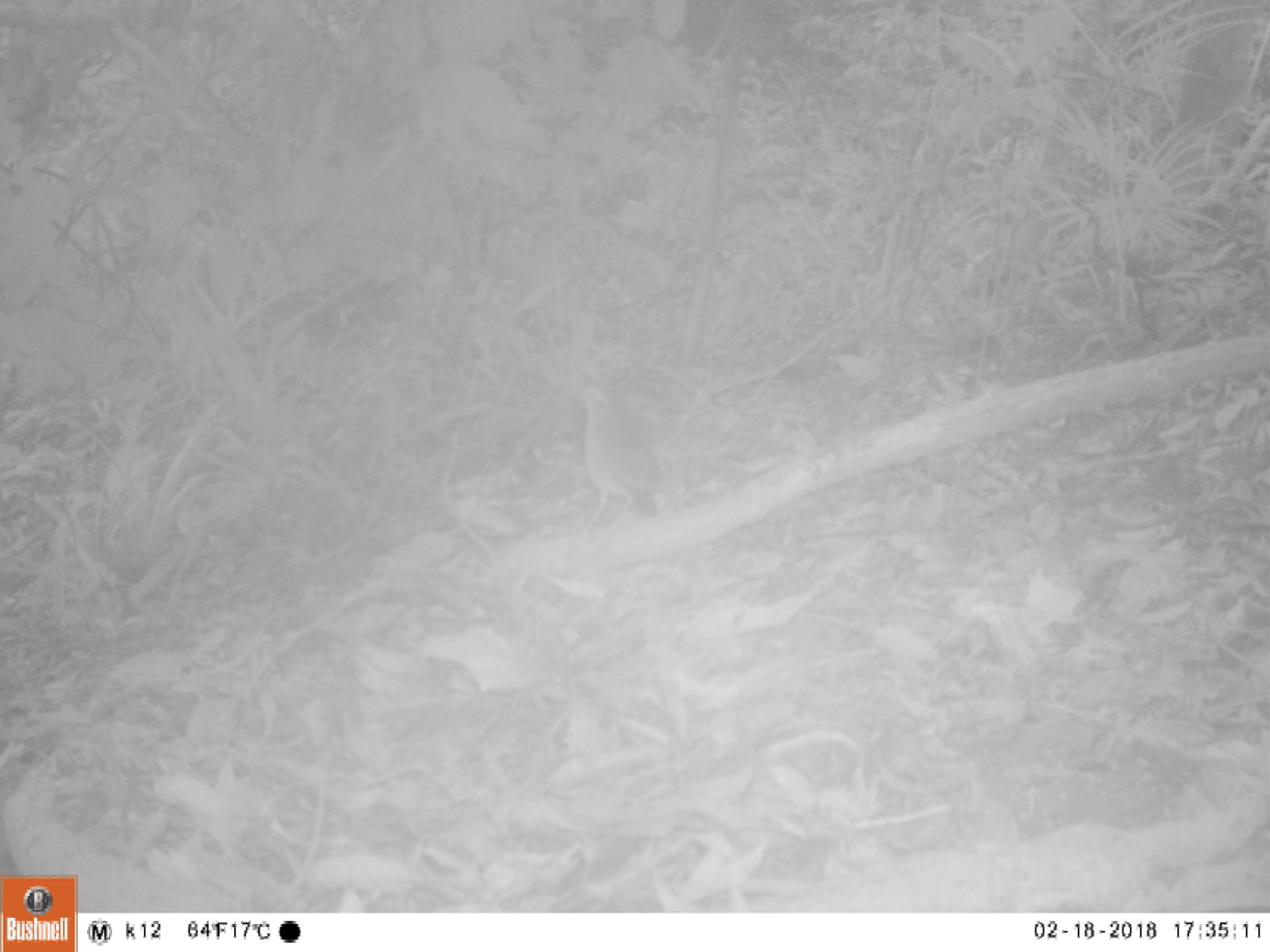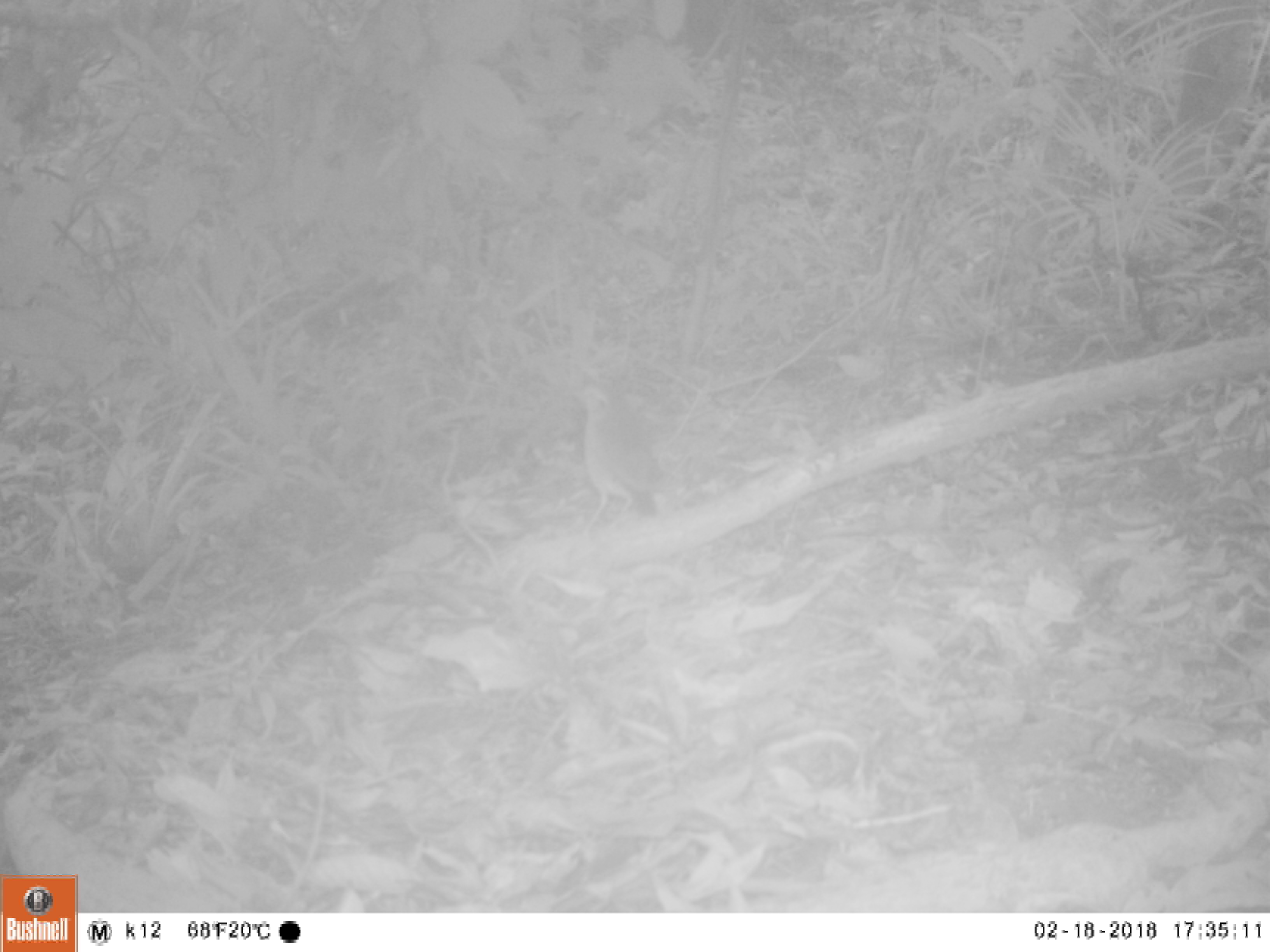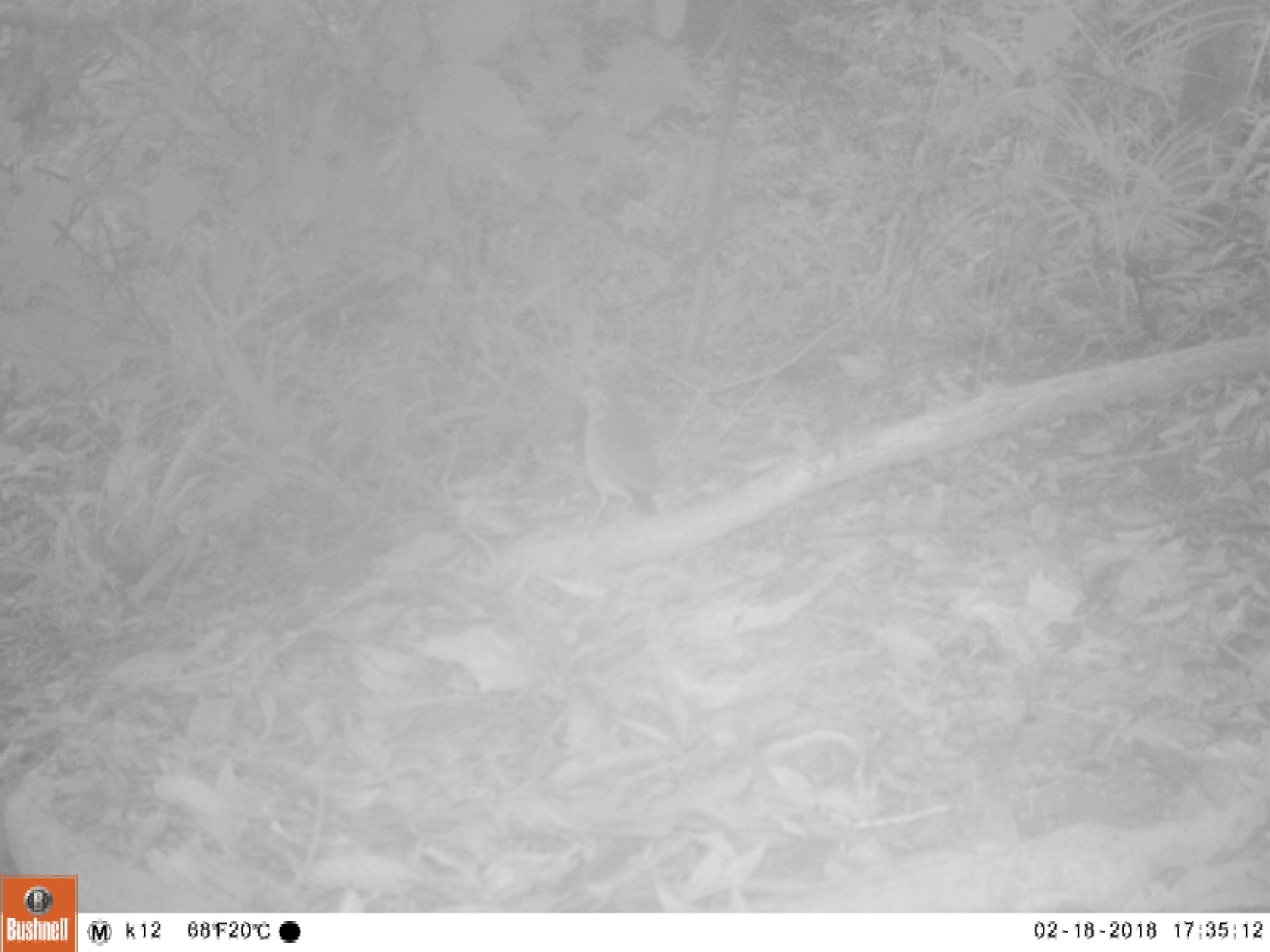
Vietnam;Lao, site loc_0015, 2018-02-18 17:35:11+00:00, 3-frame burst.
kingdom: Animalia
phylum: Chordata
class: Aves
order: Passeriformes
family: Pittidae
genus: Pitta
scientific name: Pitta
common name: typical pittas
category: unidentified pitta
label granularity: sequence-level